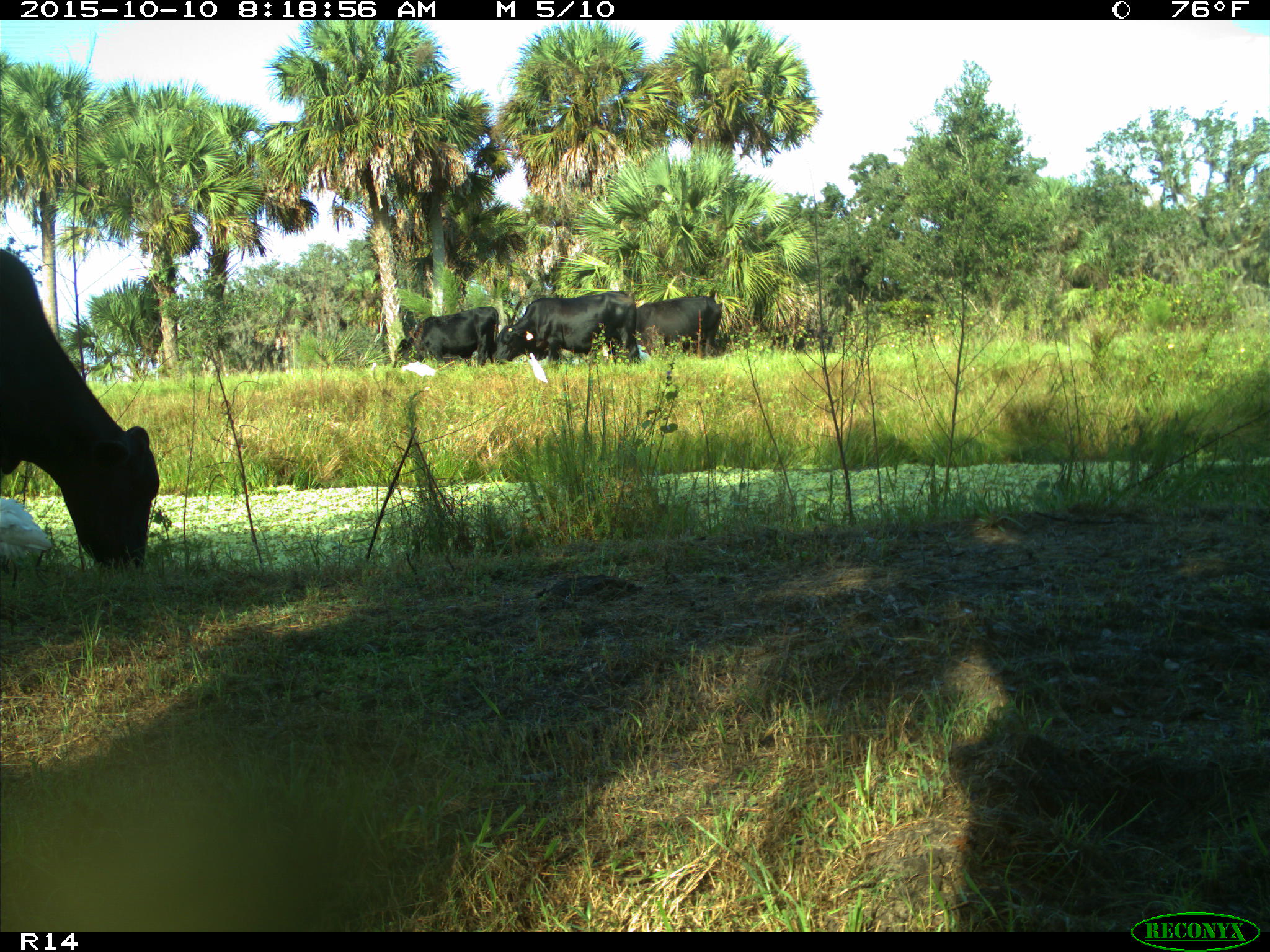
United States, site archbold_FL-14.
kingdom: Animalia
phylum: Chordata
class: Mammalia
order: Artiodactyla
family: Bovidae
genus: Bos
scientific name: Bos taurus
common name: domestic cow